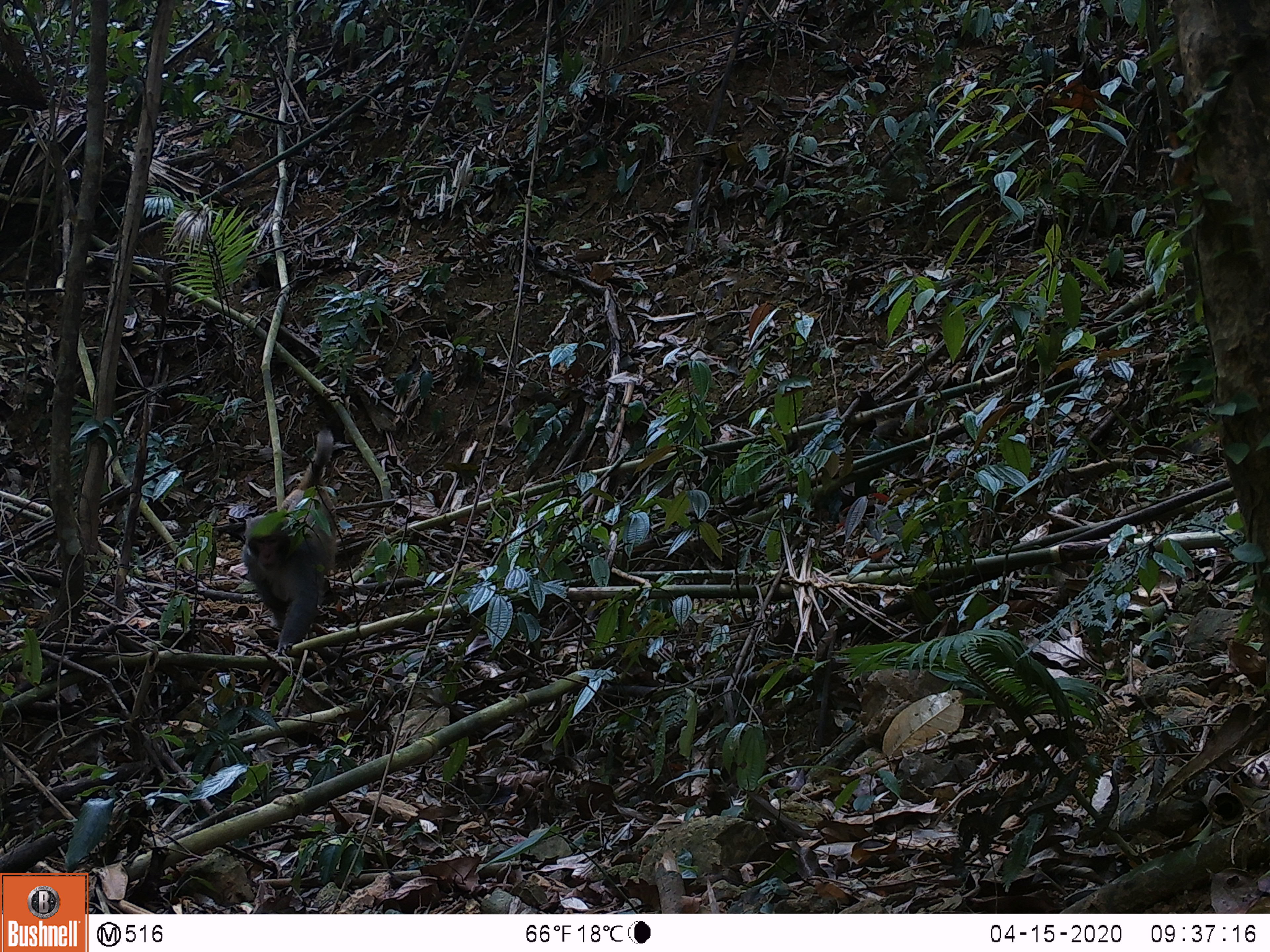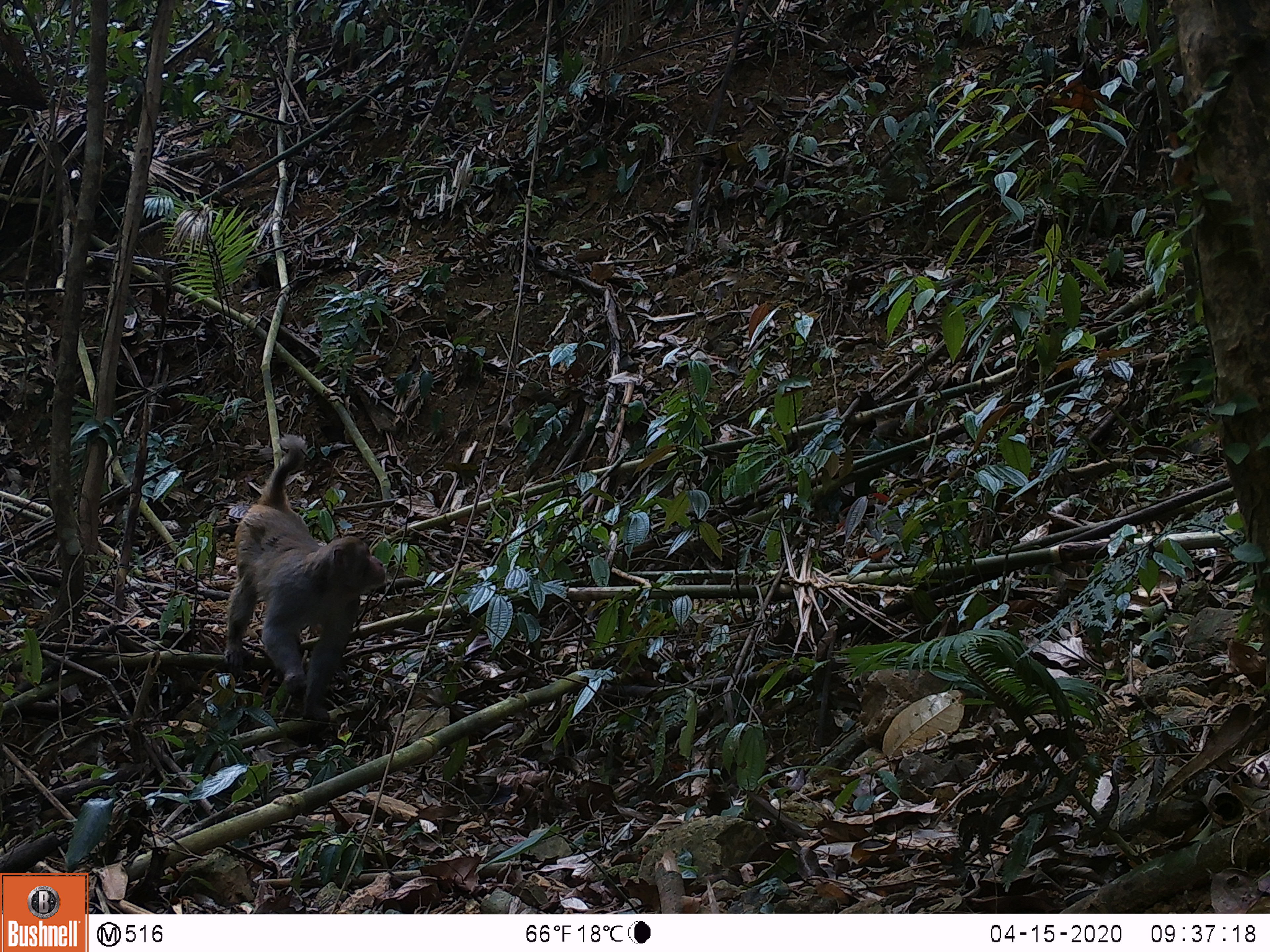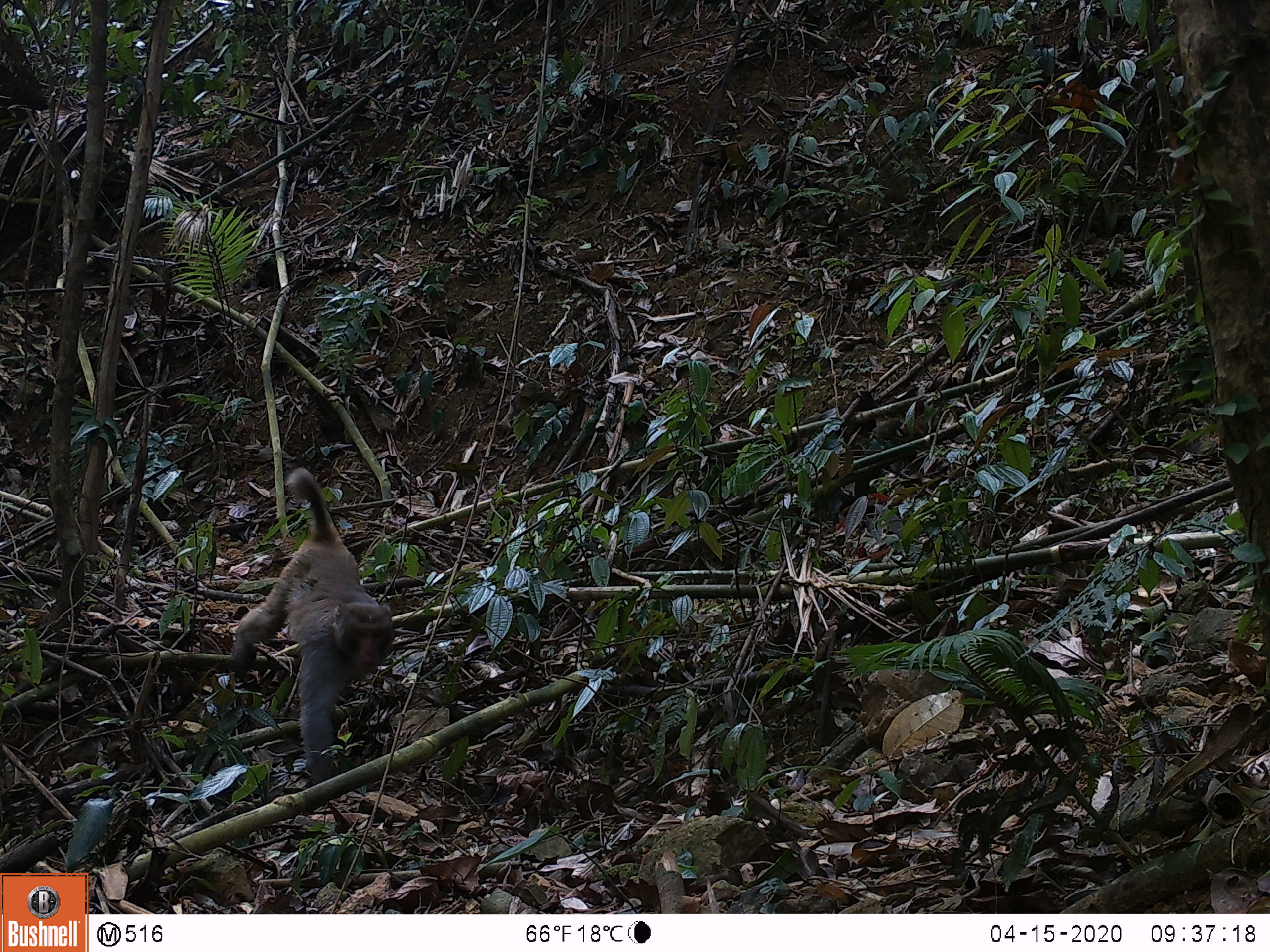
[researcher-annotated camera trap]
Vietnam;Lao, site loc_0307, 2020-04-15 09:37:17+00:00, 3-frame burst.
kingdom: Animalia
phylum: Chordata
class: Mammalia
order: Primates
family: Cercopithecidae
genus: Macaca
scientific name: Macaca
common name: macaques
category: assam or rhesus macaque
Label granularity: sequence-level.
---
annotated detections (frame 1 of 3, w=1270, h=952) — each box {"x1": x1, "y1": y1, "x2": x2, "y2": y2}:
assam or rhesus macaque: {"x1": 240, "y1": 428, "x2": 337, "y2": 655}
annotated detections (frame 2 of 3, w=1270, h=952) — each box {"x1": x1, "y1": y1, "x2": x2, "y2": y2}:
assam or rhesus macaque: {"x1": 223, "y1": 433, "x2": 385, "y2": 722}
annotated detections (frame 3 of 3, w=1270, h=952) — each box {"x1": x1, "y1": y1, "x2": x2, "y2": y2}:
assam or rhesus macaque: {"x1": 224, "y1": 467, "x2": 394, "y2": 784}